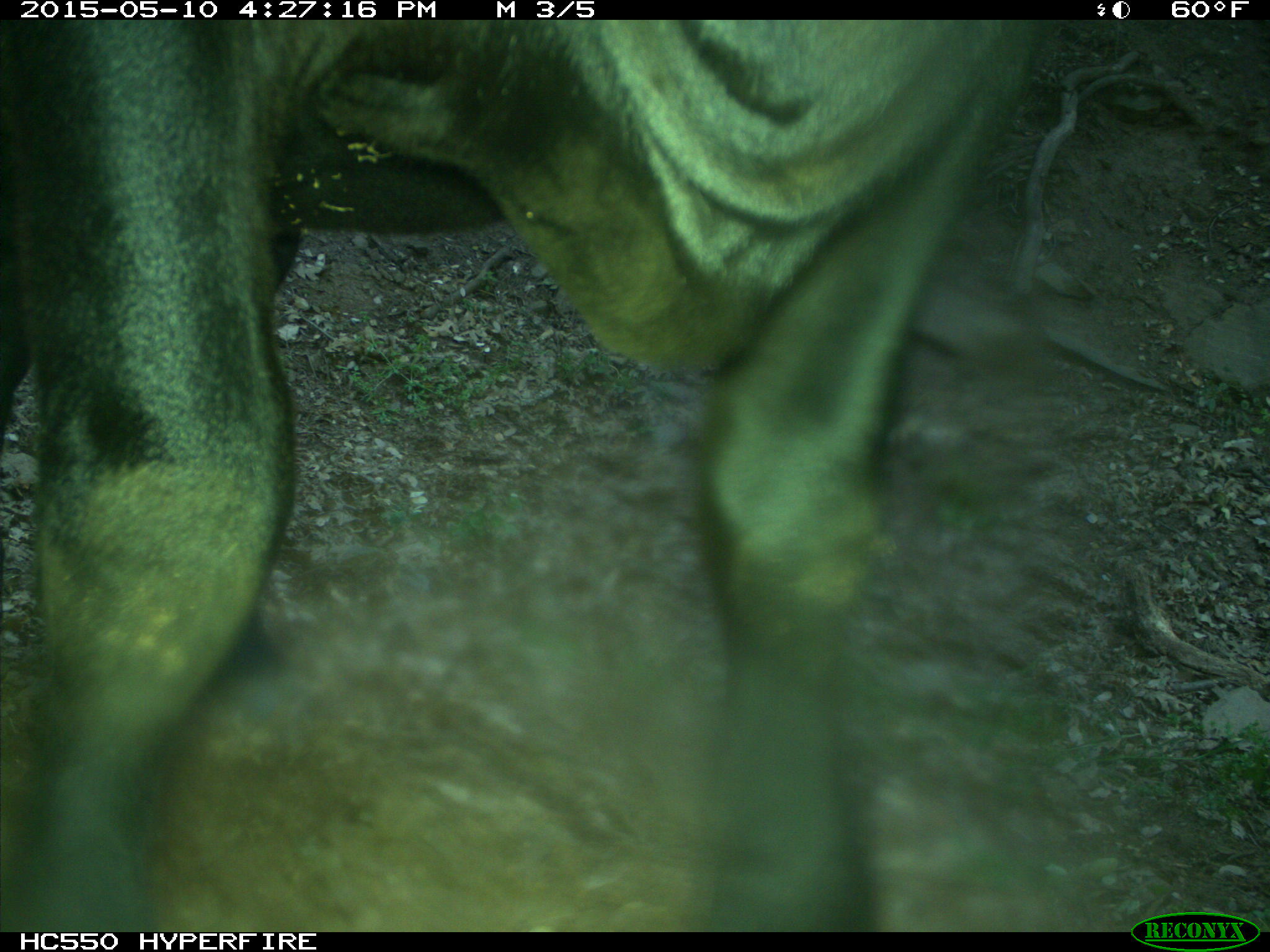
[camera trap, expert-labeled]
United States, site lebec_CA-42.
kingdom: Animalia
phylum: Chordata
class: Mammalia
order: Artiodactyla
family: Bovidae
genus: Bos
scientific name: Bos taurus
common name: domestic cow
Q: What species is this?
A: Bos taurus (domestic cow).